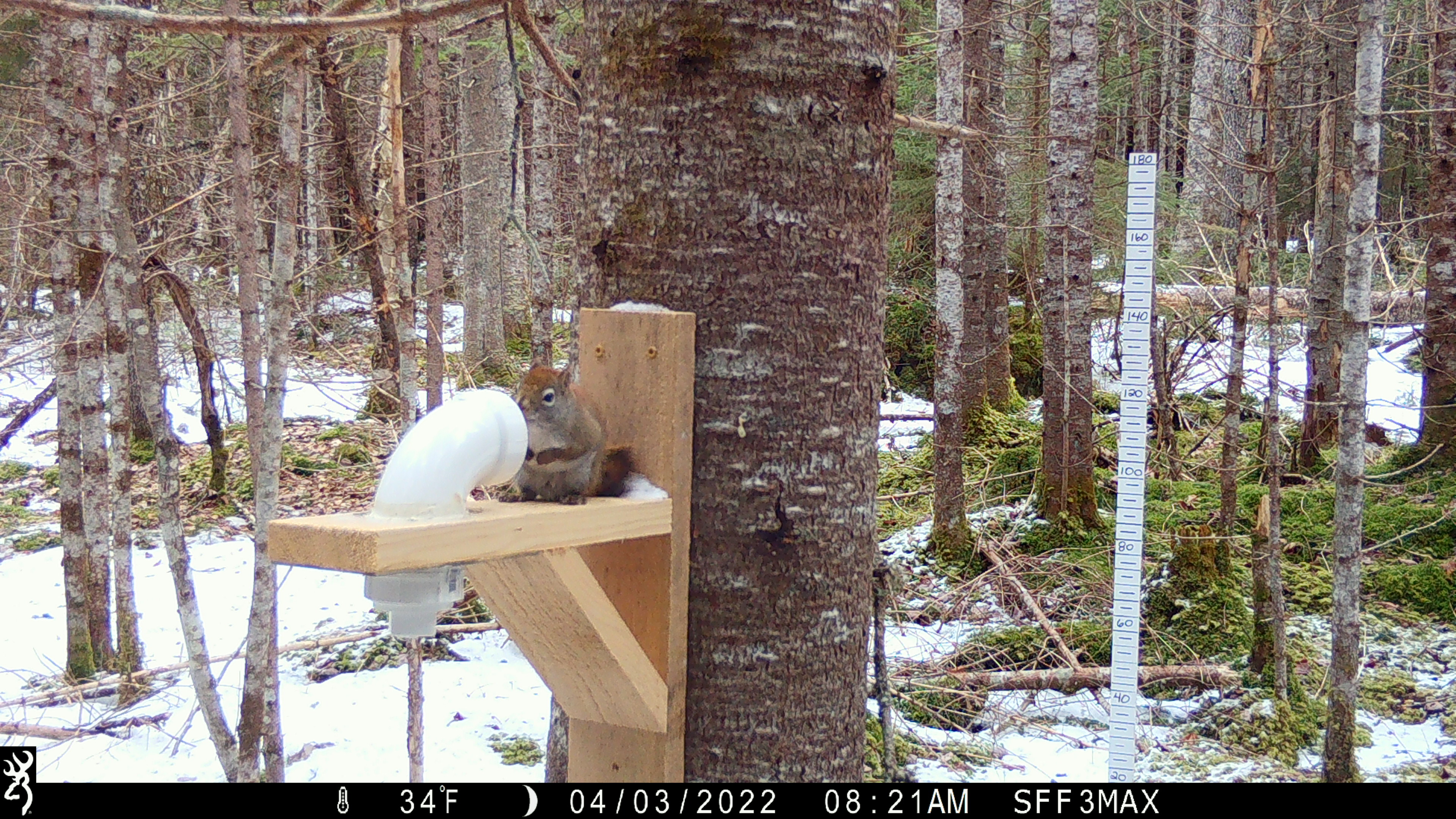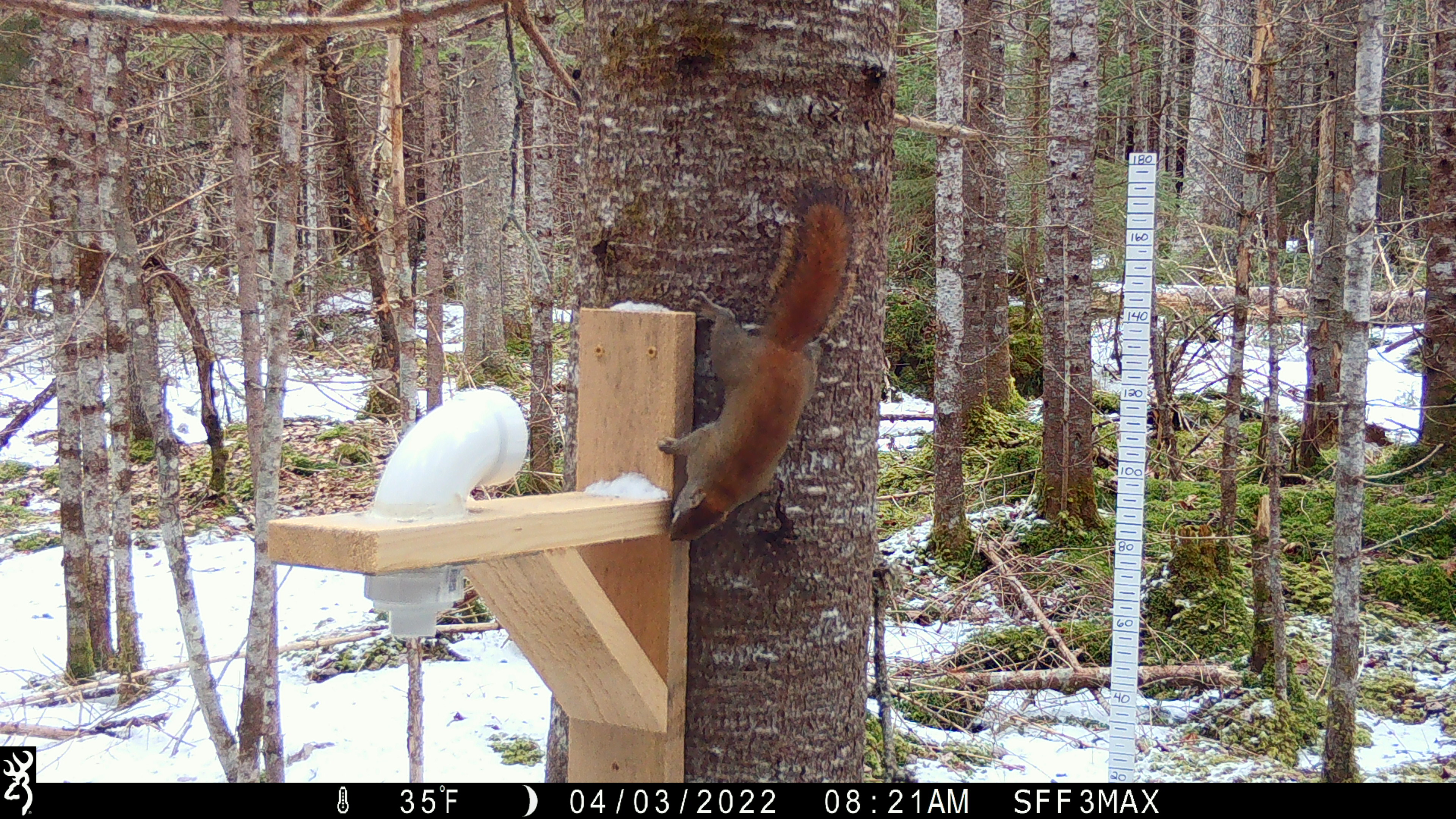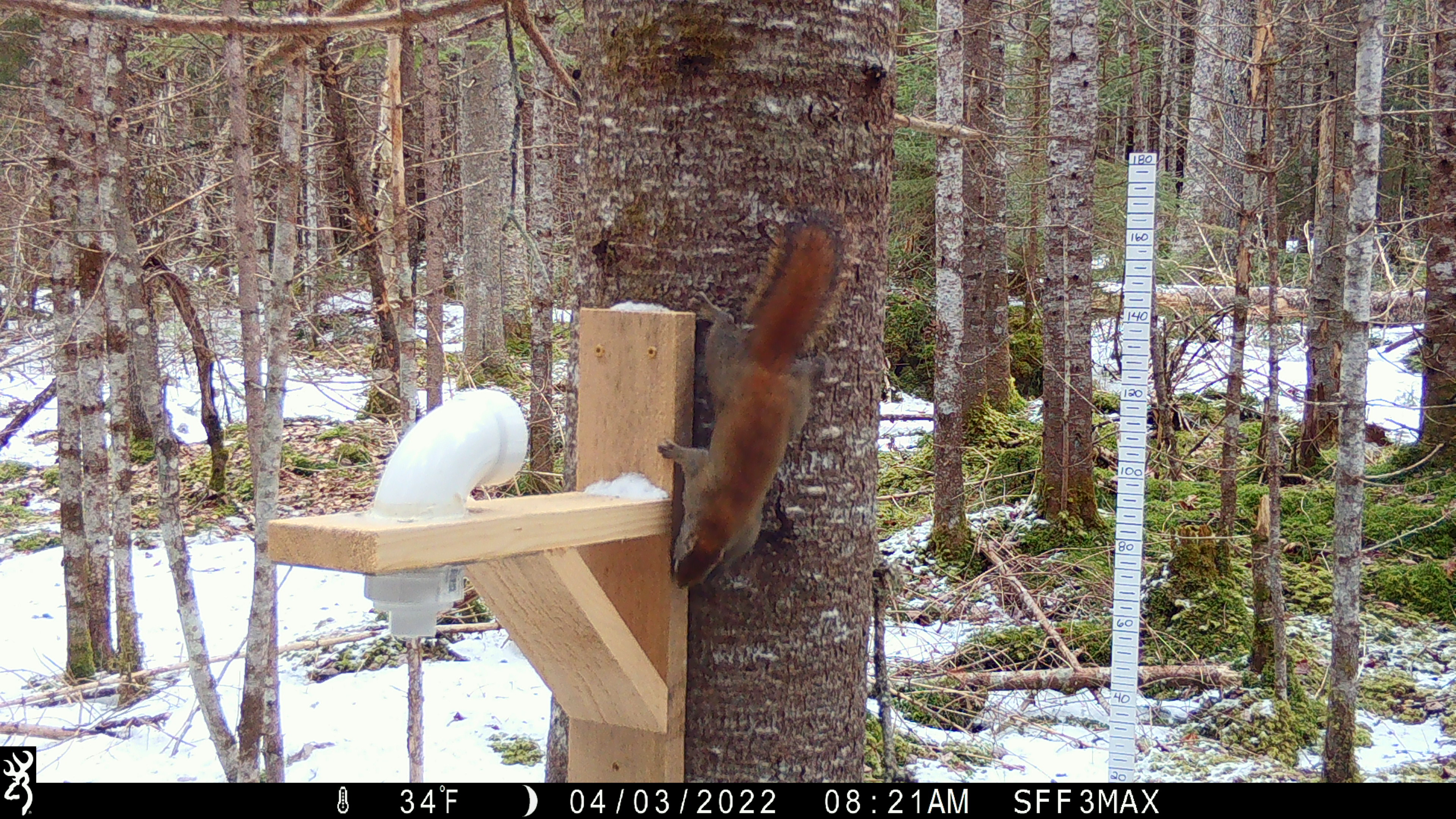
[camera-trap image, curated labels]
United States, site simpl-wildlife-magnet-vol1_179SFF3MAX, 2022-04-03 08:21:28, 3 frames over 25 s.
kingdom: Animalia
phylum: Chordata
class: Mammalia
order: Rodentia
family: Sciuridae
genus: Tamiasciurus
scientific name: Tamiasciurus hudsonicus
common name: red squirrel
Red squirrel (Tamiasciurus hudsonicus).